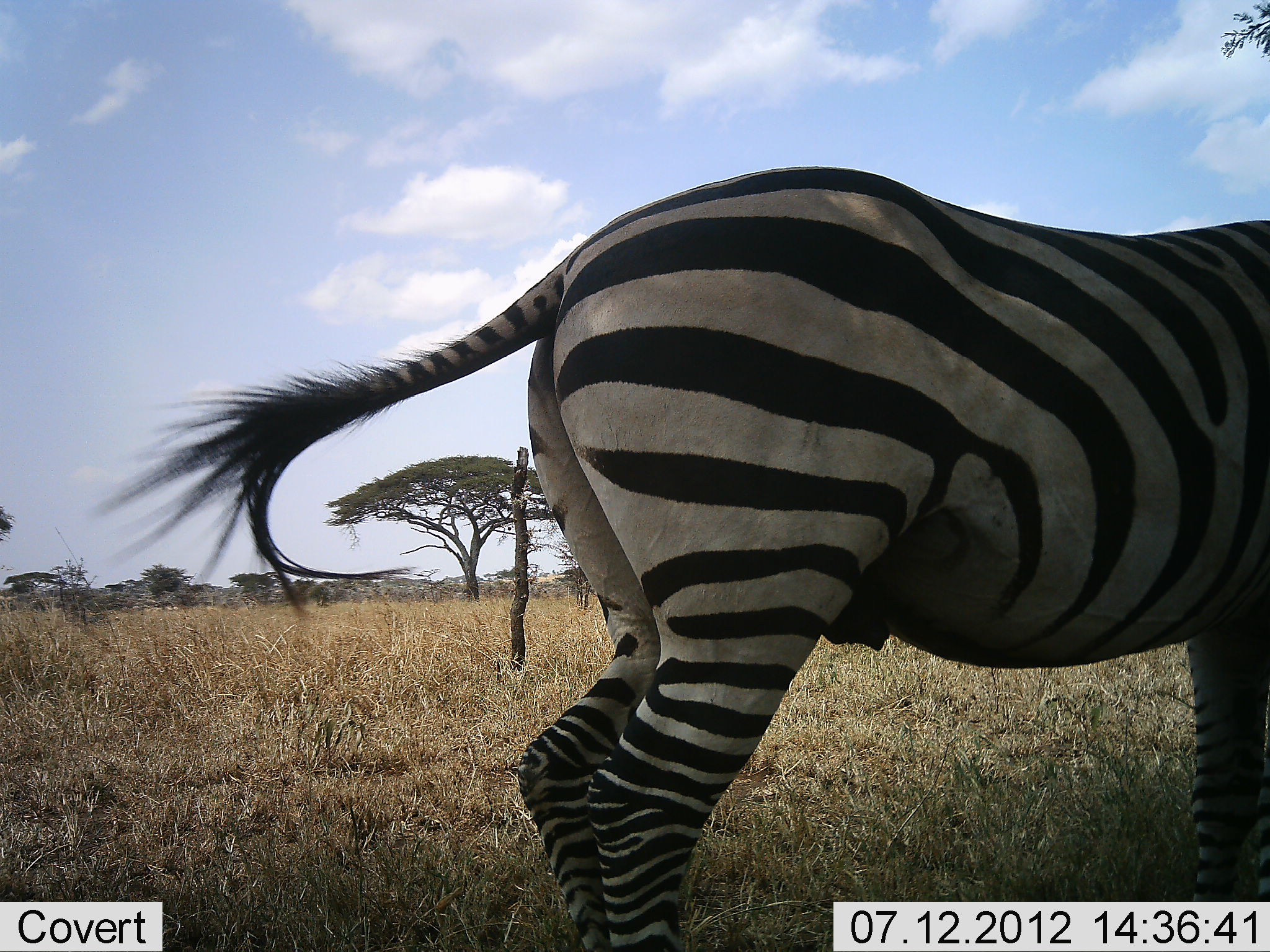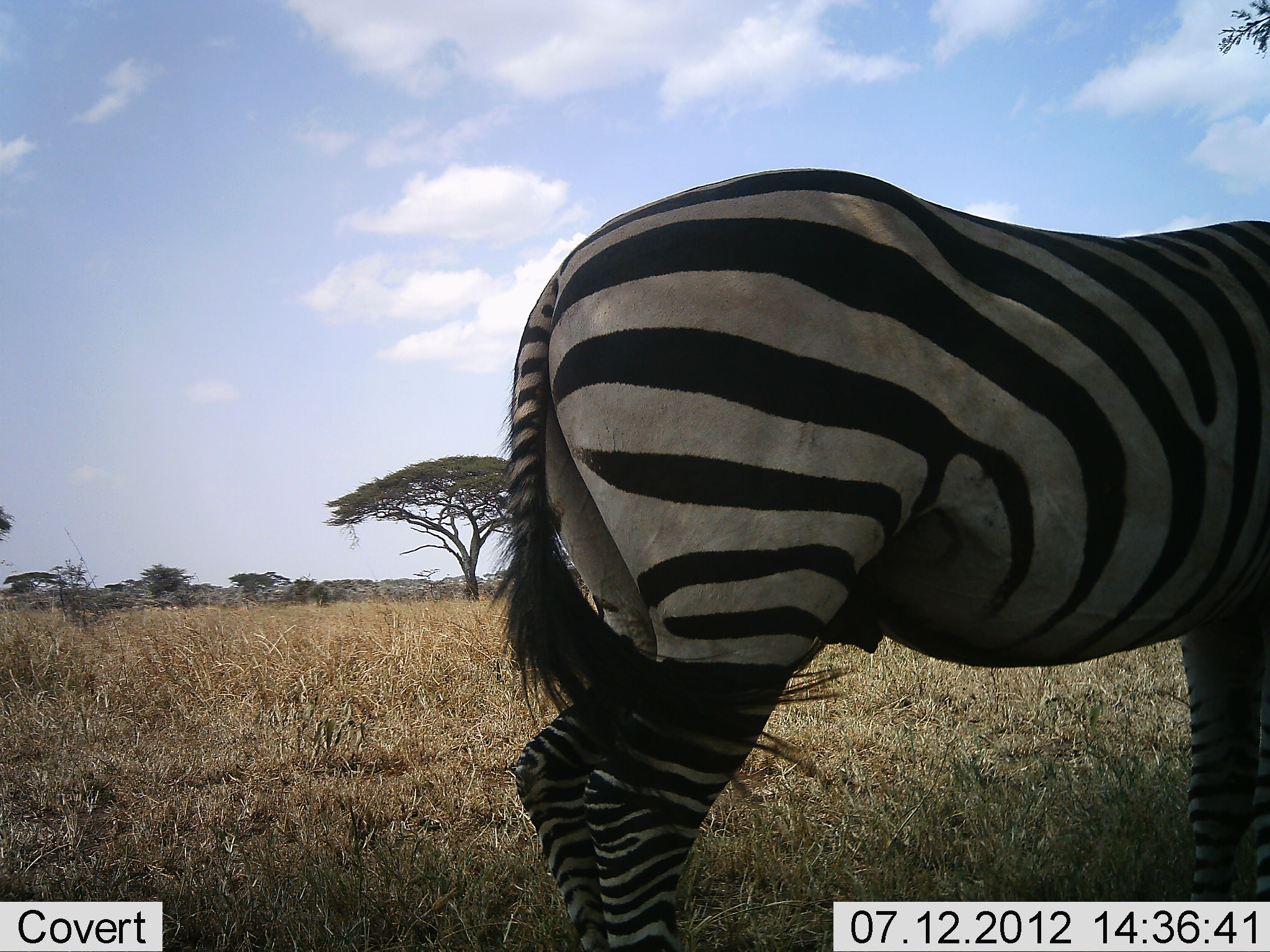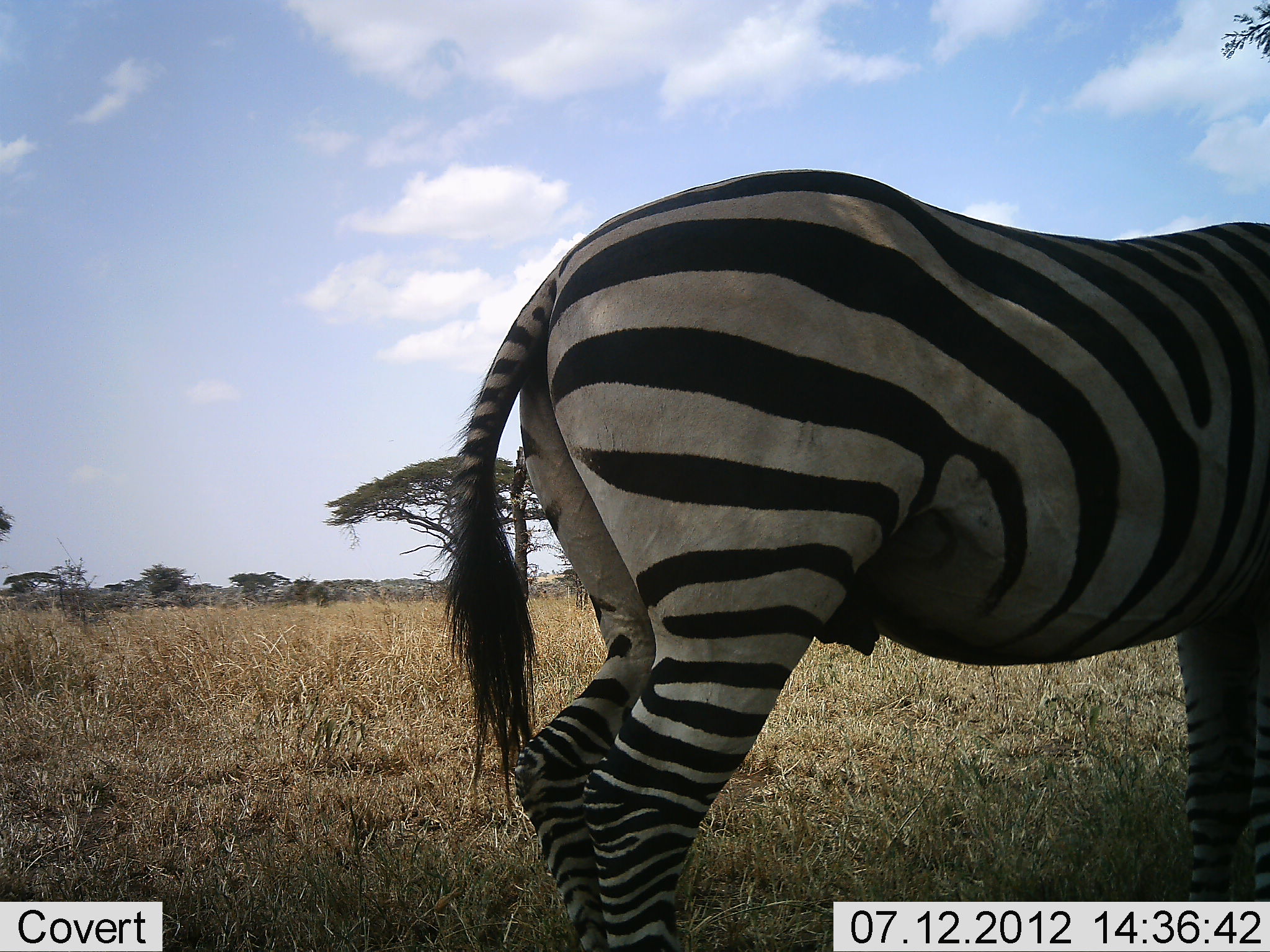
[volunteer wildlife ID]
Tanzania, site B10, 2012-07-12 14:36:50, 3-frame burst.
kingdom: Animalia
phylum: Chordata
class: Mammalia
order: Perissodactyla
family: Equidae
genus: Equus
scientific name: Equus quagga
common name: plains zebra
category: zebra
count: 1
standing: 100%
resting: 0%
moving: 0%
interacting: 0%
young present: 0%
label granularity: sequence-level